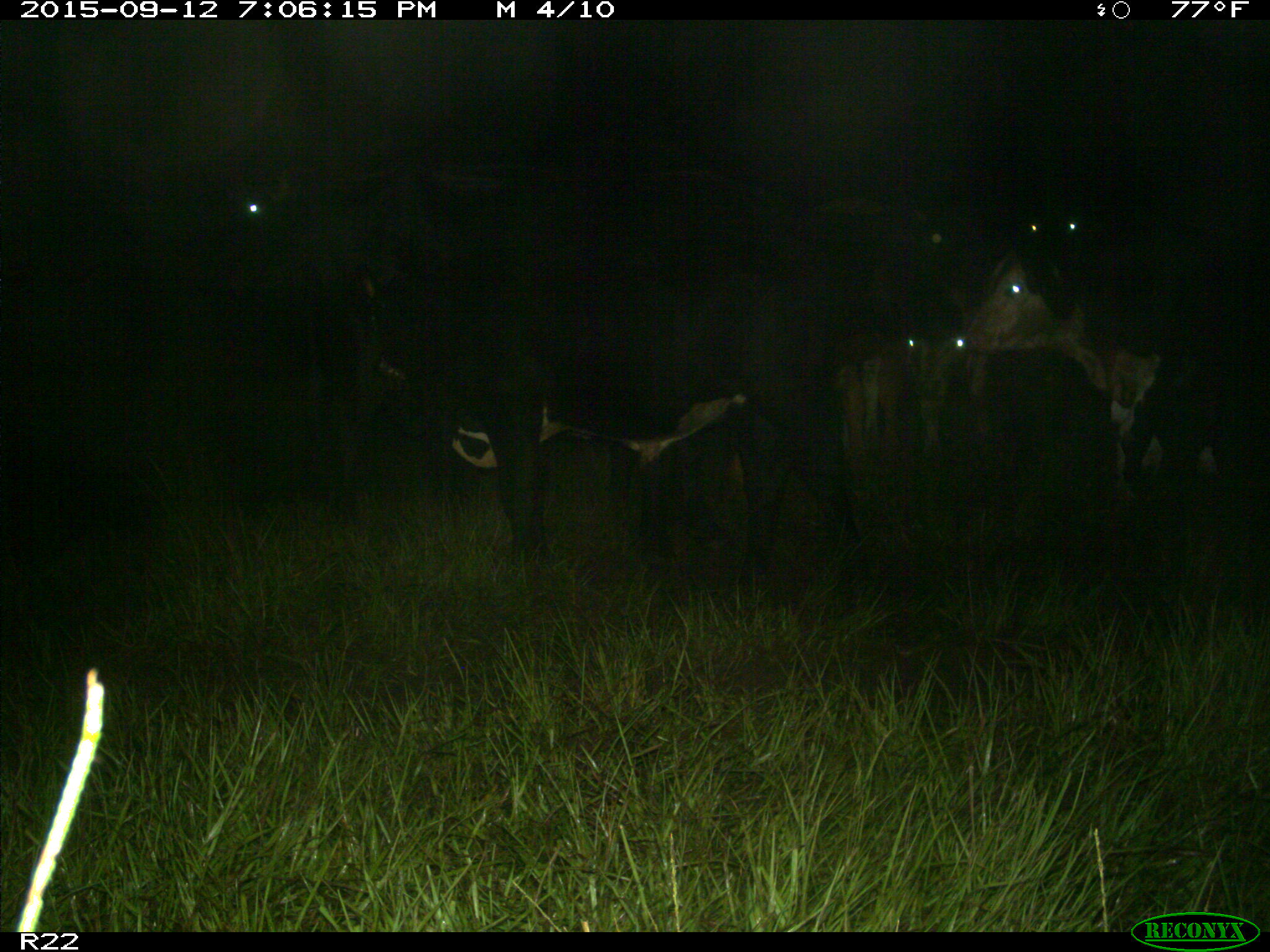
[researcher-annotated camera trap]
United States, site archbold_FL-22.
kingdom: Animalia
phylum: Chordata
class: Mammalia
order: Artiodactyla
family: Bovidae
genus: Bos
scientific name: Bos taurus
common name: domestic cow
Bos taurus (domestic cow).